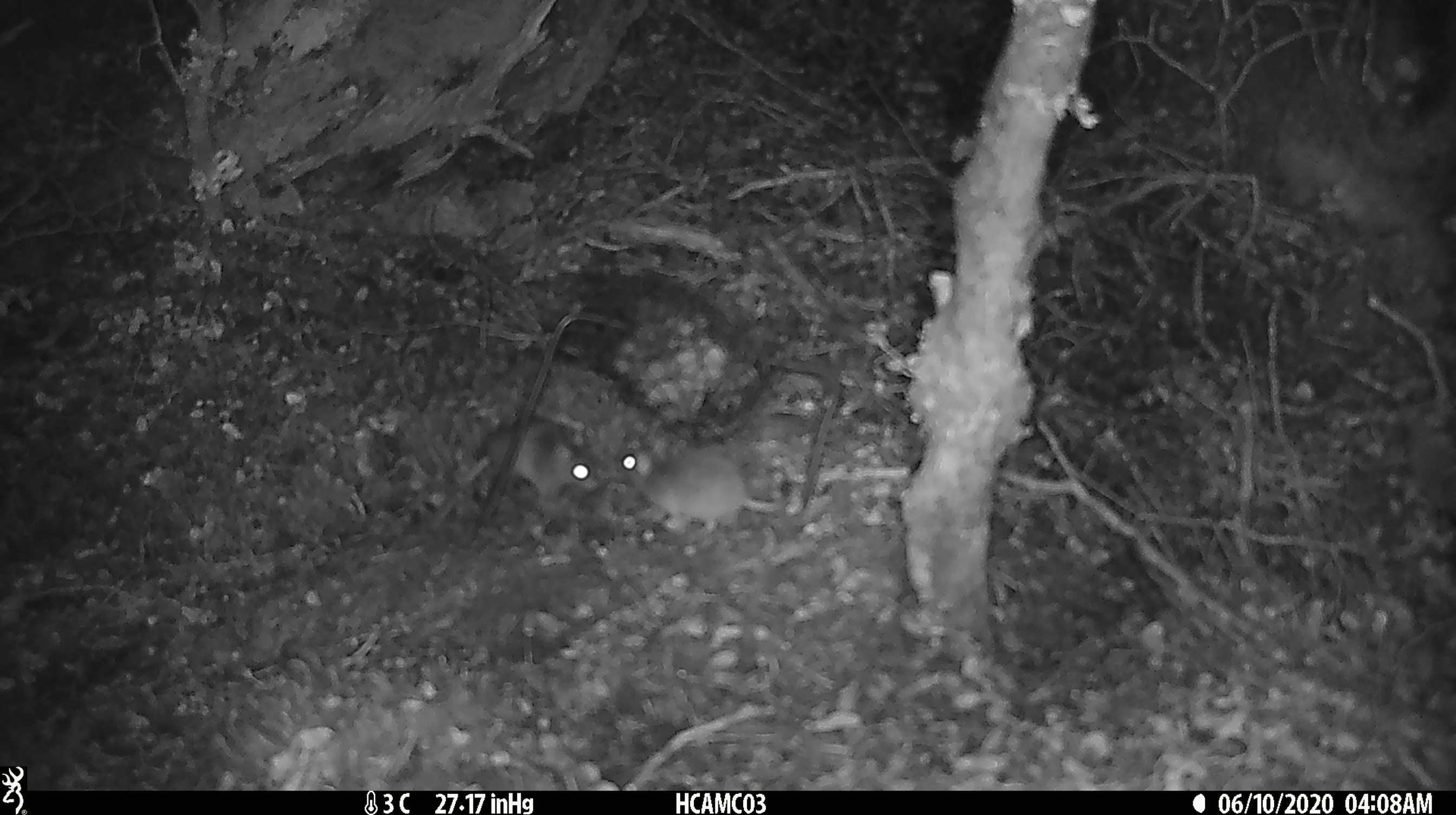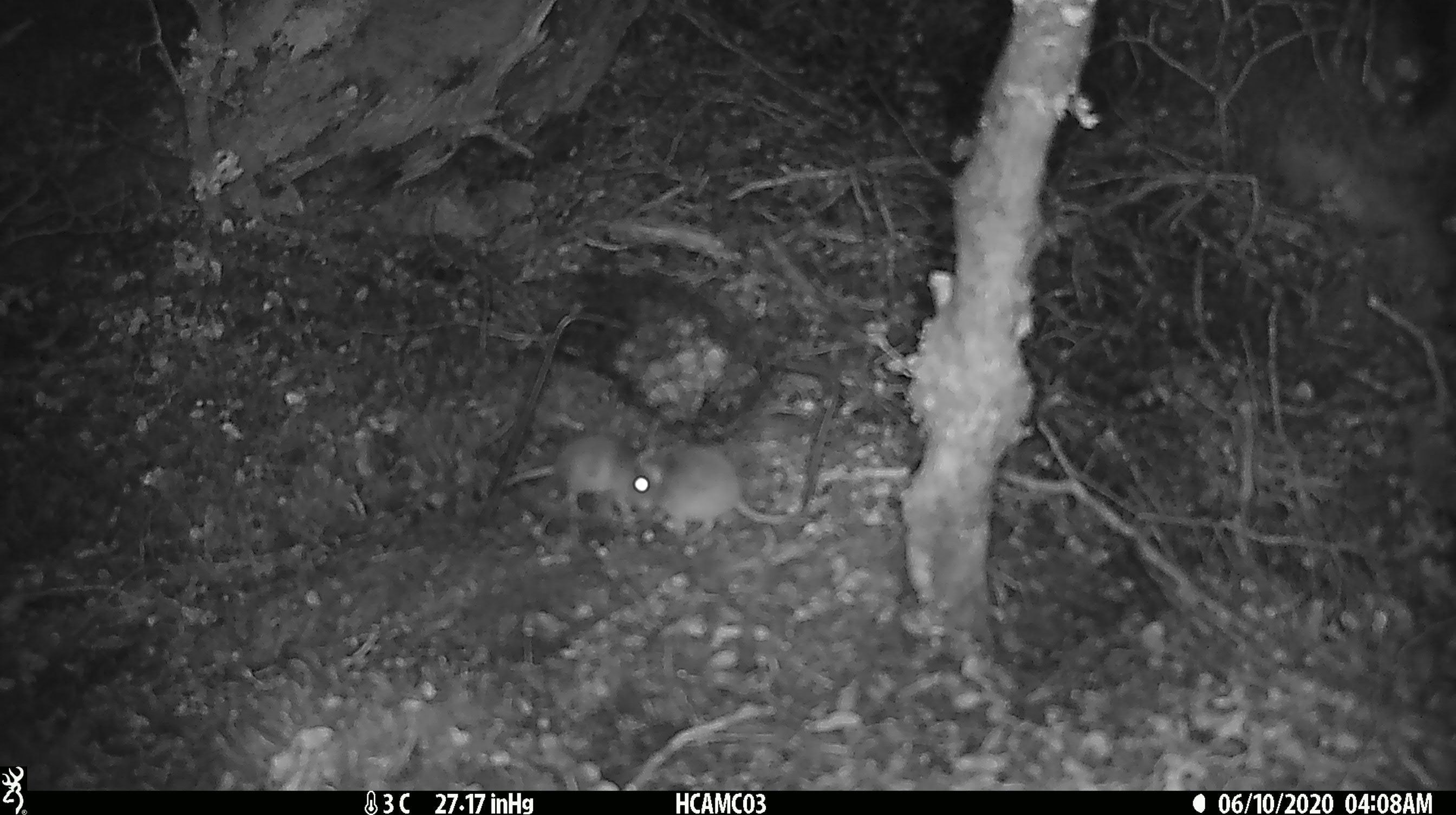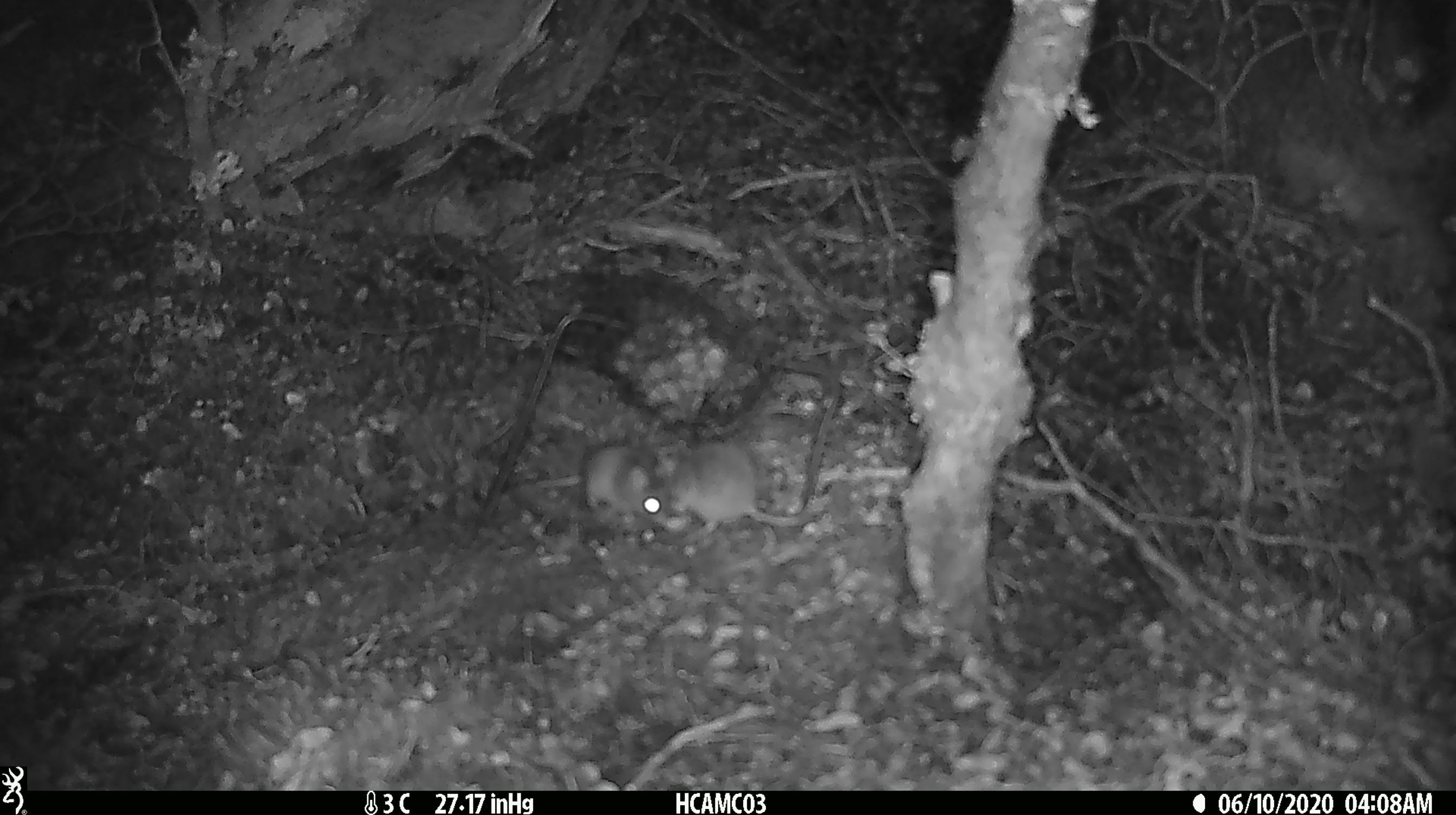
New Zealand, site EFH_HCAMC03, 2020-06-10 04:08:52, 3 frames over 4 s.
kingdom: Animalia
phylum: Chordata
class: Mammalia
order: Rodentia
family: Muridae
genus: Mus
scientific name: Mus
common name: mouse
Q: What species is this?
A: Mouse (Mus).